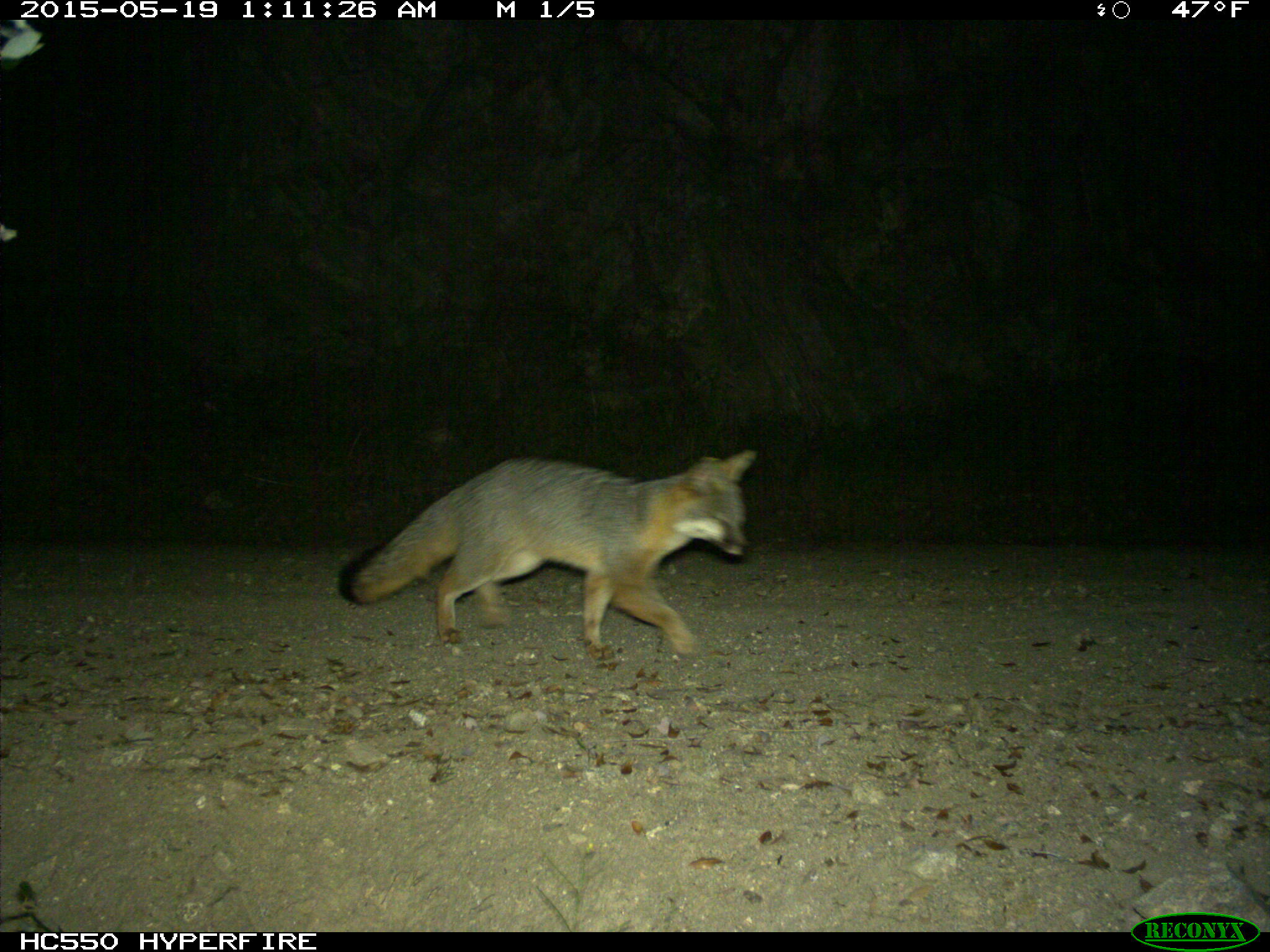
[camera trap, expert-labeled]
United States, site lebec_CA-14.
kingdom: Animalia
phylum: Chordata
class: Mammalia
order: Carnivora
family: Canidae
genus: Urocyon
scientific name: Urocyon cinereoargenteus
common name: gray fox